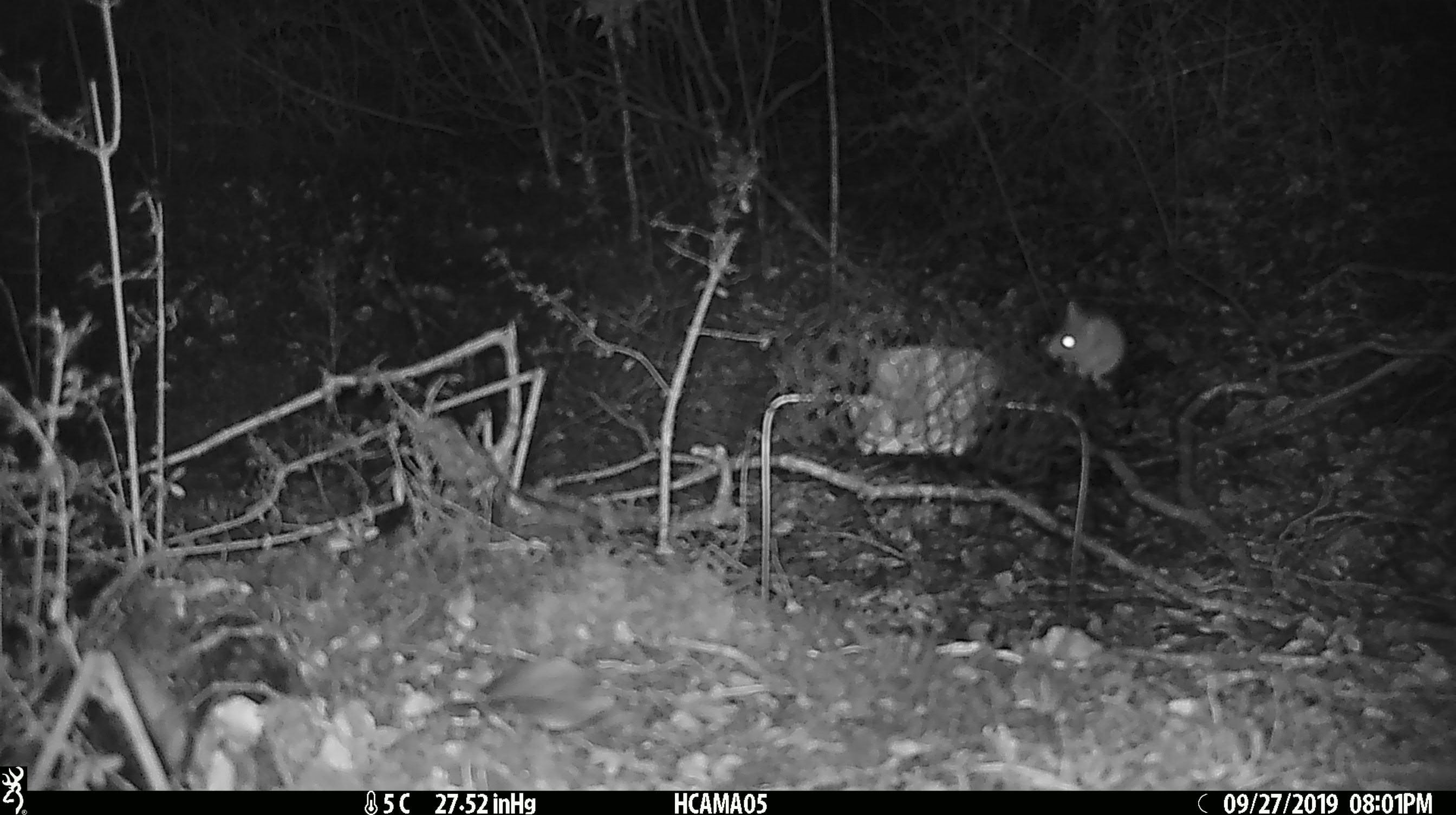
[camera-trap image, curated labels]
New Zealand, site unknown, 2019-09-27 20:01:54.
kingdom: Animalia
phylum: Chordata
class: Mammalia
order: Rodentia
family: Muridae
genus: Mus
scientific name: Mus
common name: mouse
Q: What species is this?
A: Mouse (Mus).